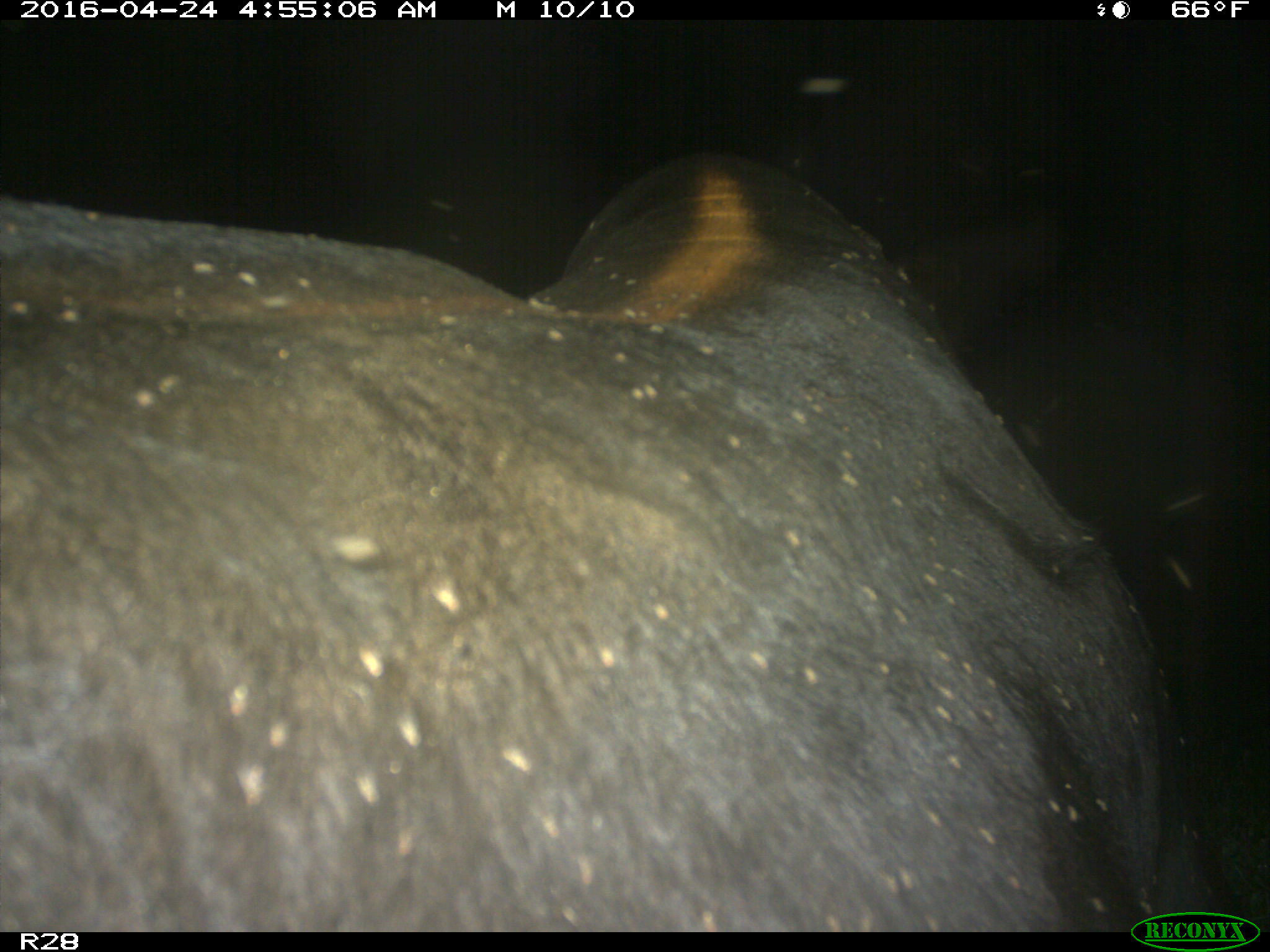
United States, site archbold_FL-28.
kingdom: Animalia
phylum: Chordata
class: Mammalia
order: Artiodactyla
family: Suidae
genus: Sus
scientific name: Sus scrofa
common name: wild boar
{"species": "Sus scrofa (wild boar)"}